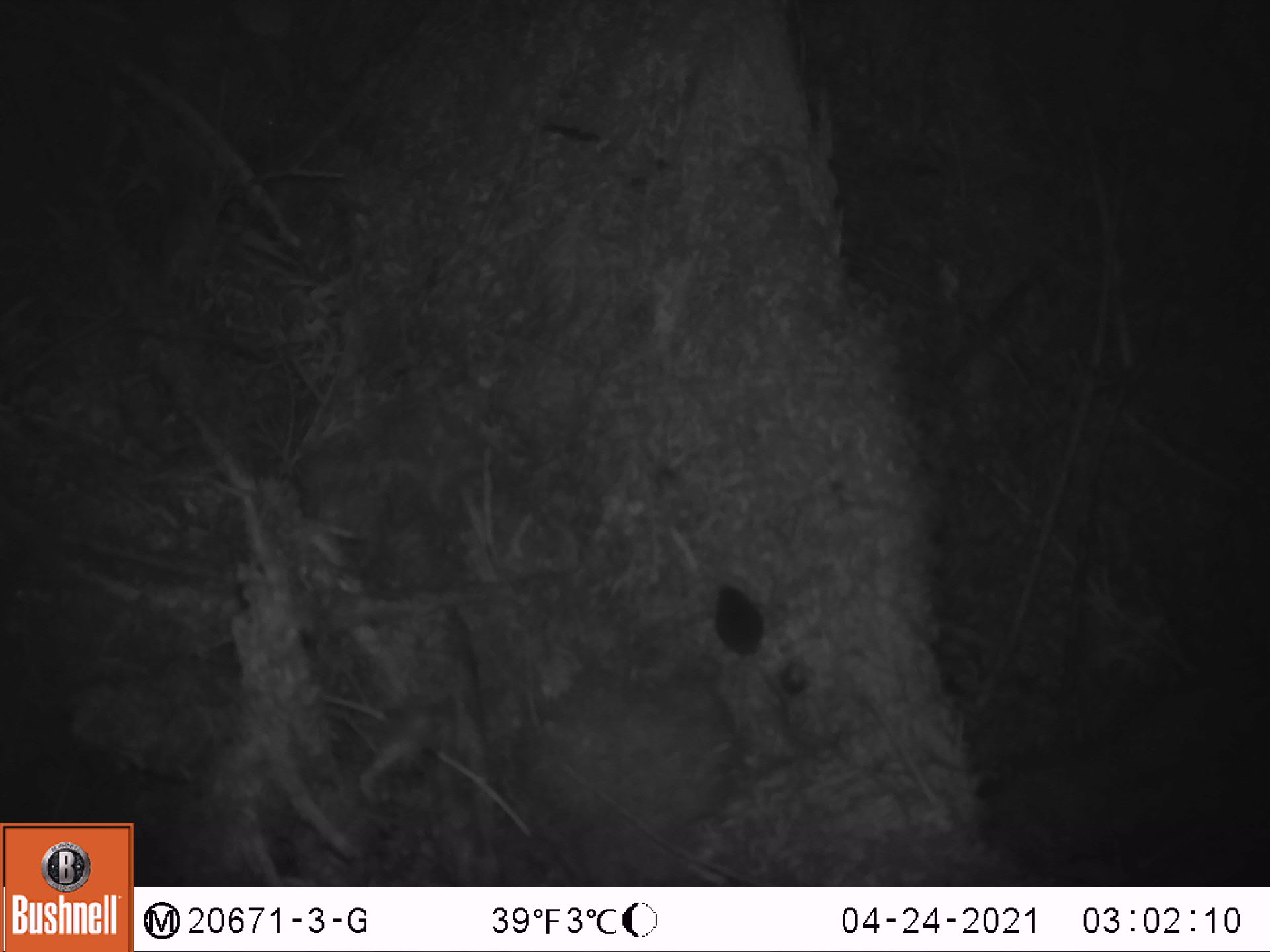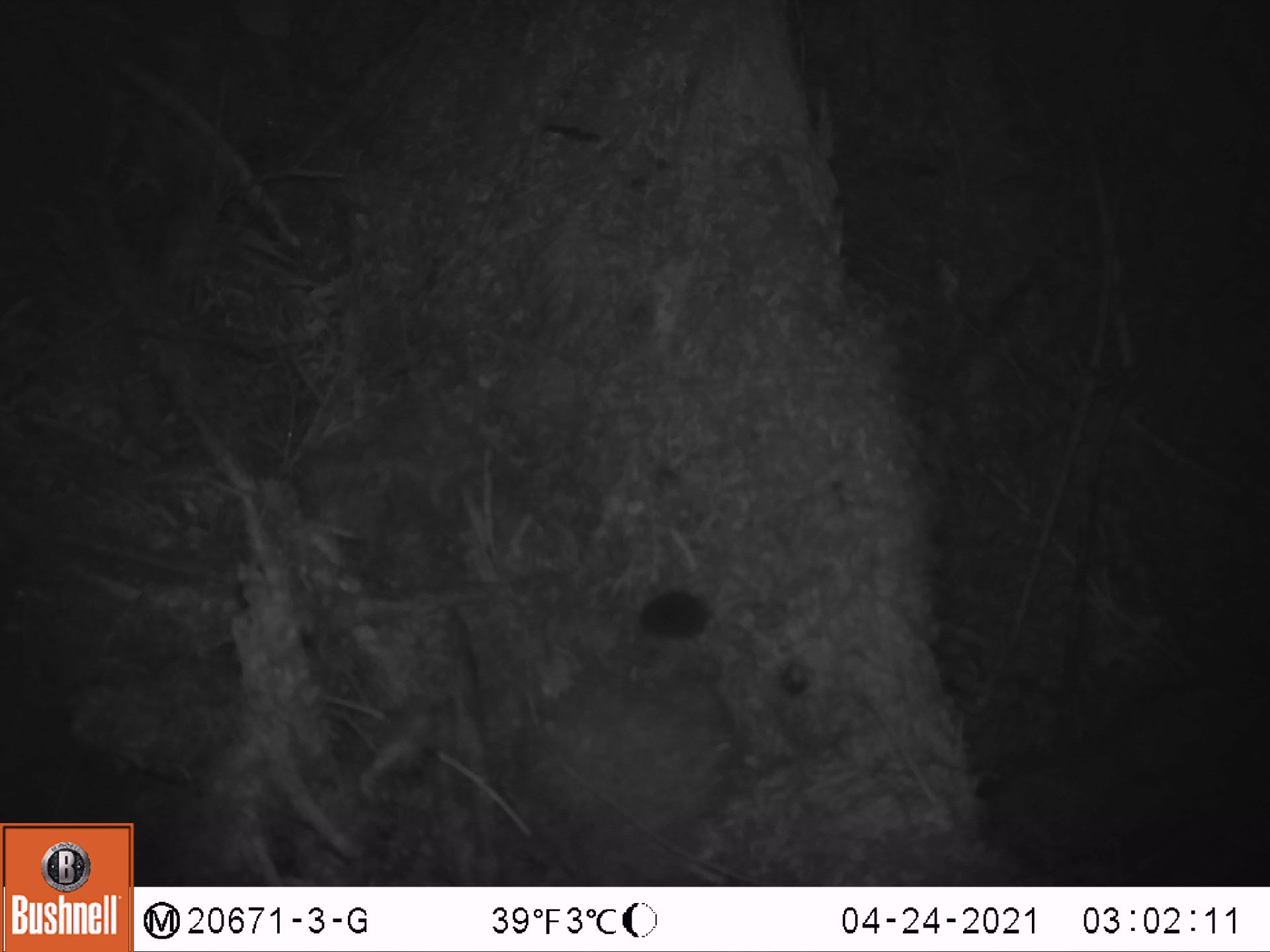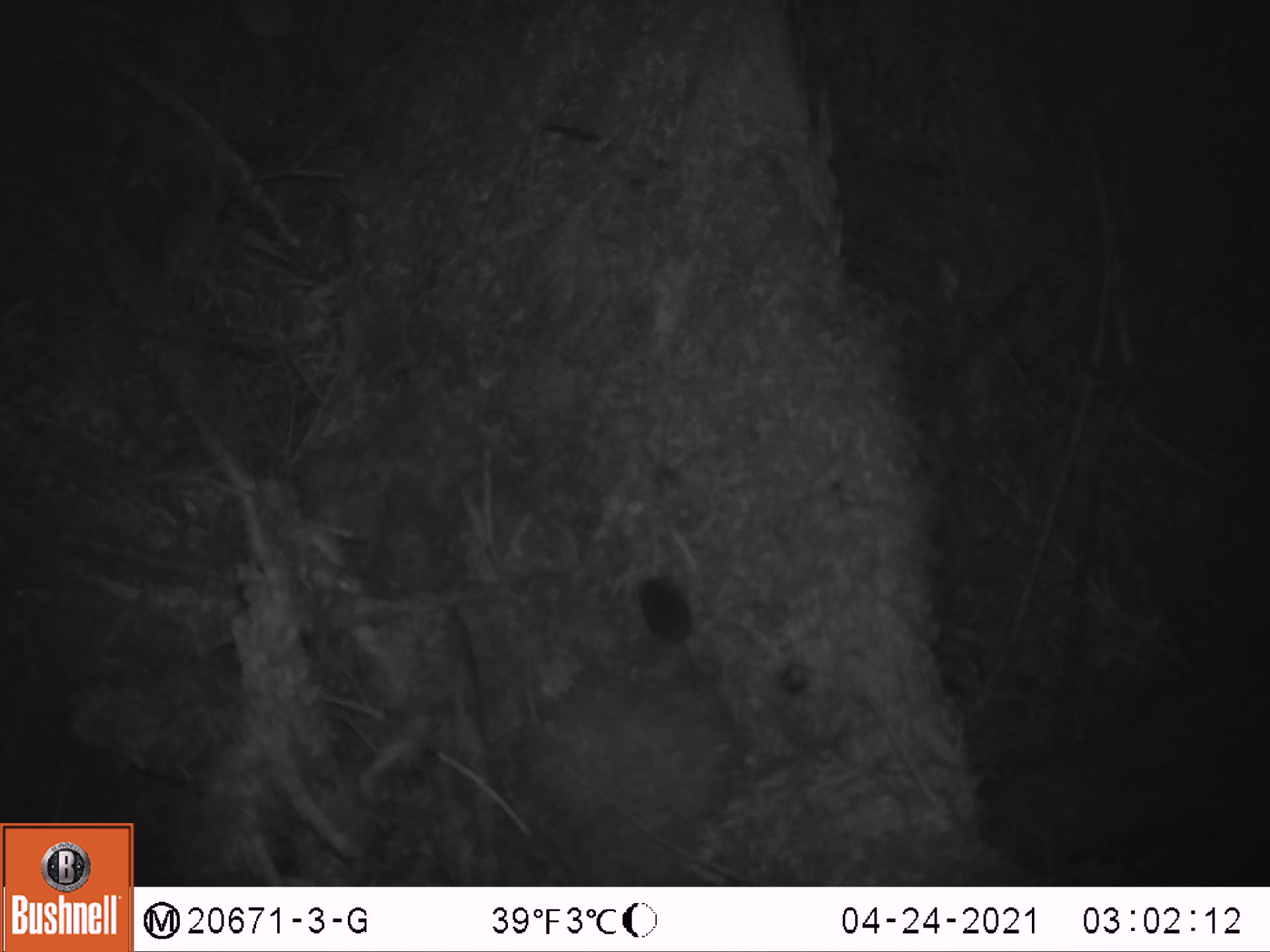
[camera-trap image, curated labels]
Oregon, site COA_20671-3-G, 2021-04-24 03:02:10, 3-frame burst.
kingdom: Animalia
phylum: Chordata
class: Mammalia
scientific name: Mammalia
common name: small mammal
Small mammal (Mammalia).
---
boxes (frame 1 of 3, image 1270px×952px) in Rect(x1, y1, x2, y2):
small mammal: Rect(687, 563, 859, 760)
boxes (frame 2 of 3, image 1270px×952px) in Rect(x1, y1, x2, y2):
small mammal: Rect(604, 569, 810, 666)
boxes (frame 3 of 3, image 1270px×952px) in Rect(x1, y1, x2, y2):
small mammal: Rect(602, 551, 768, 730)